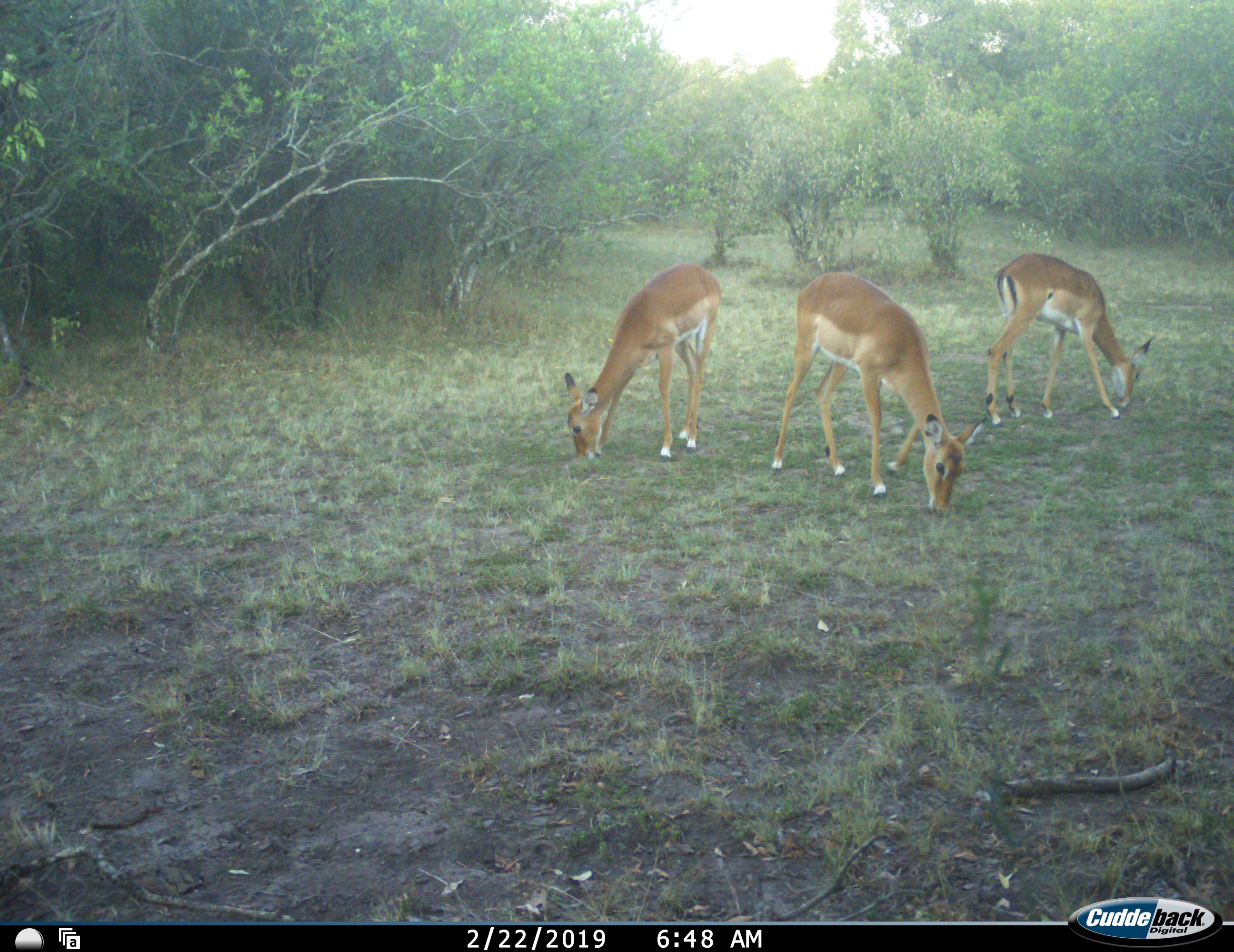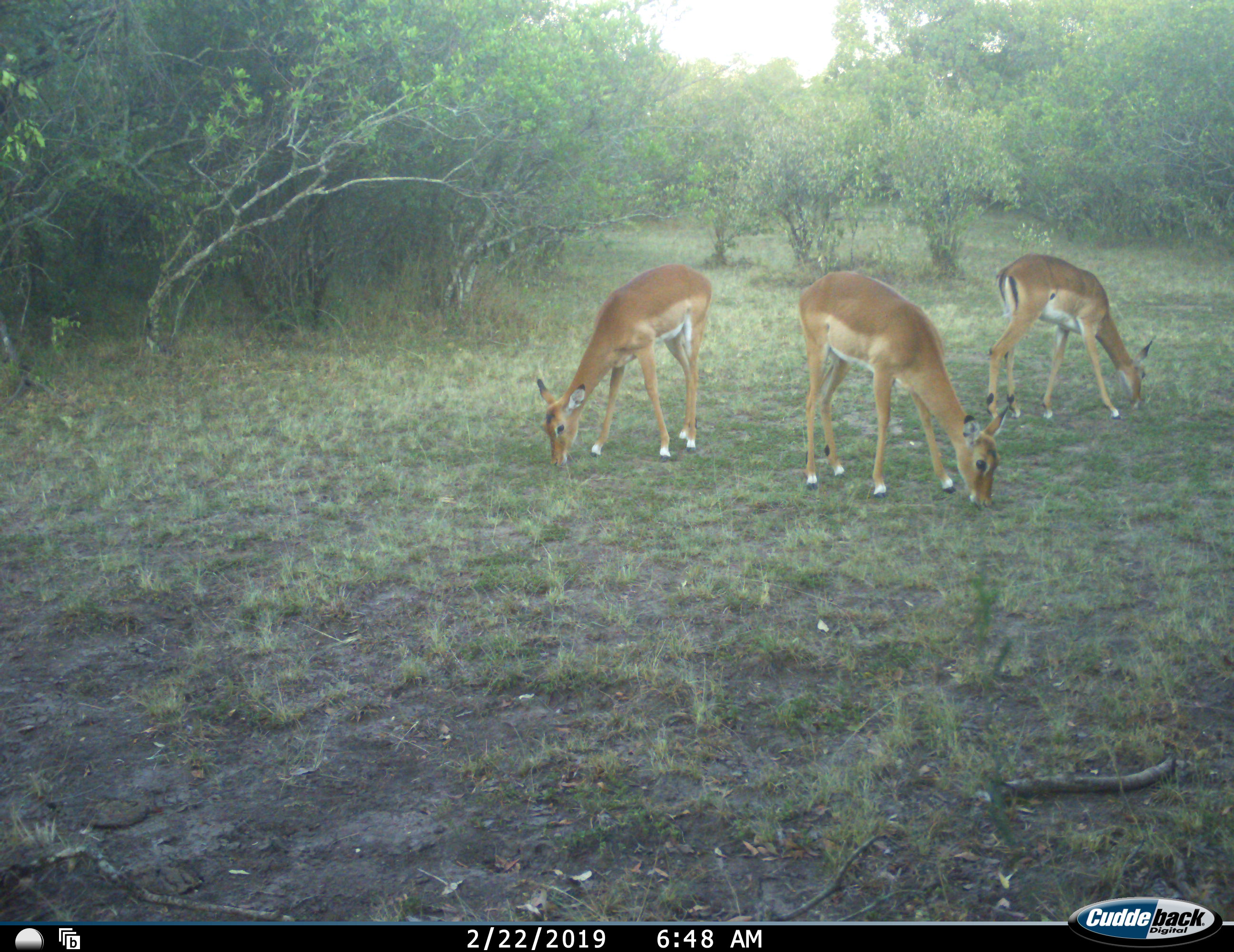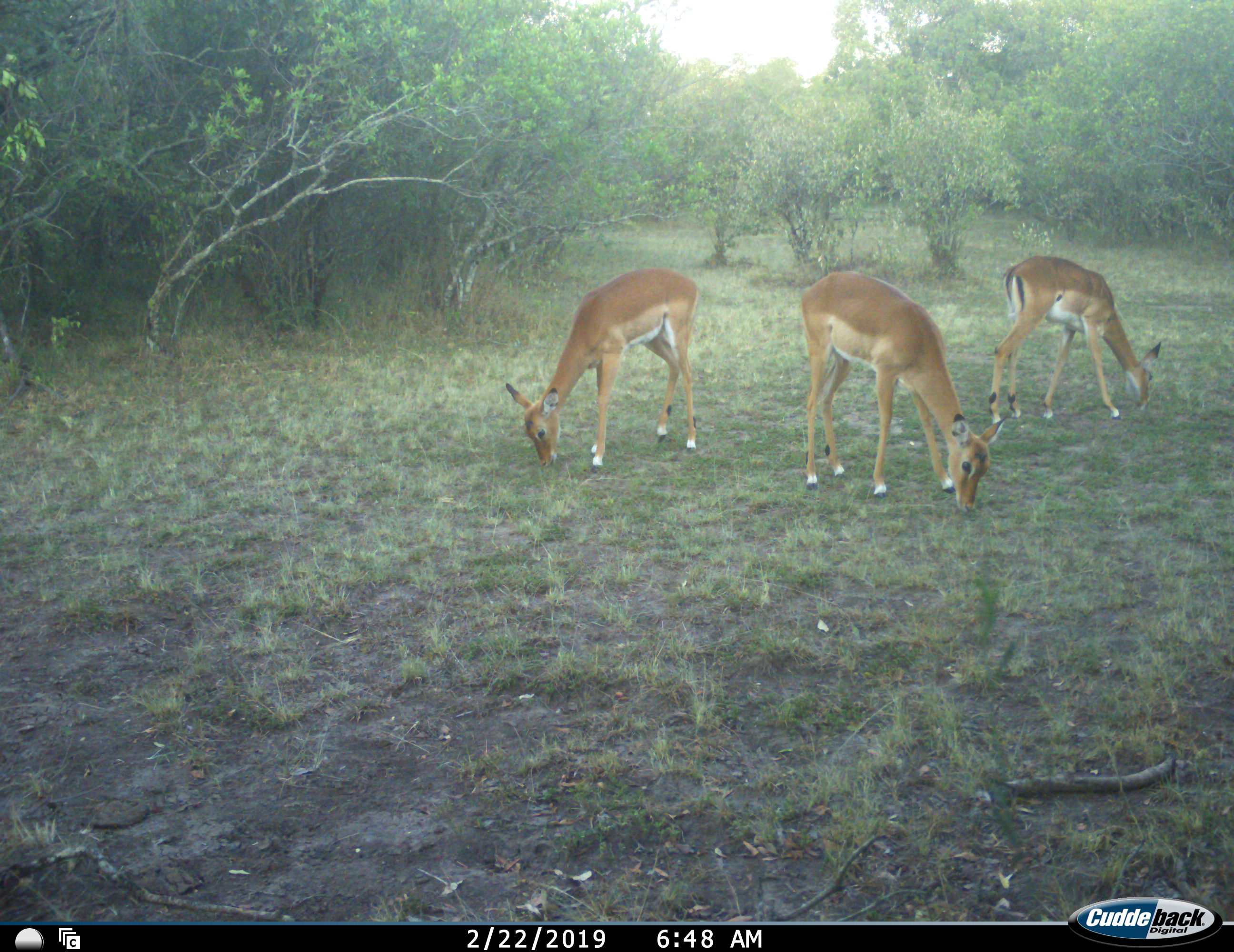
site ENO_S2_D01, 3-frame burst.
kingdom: Animalia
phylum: Chordata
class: Mammalia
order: Artiodactyla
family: Bovidae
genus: Aepyceros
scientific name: Aepyceros melampus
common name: impala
Impala (Aepyceros melampus), count 3. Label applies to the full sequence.